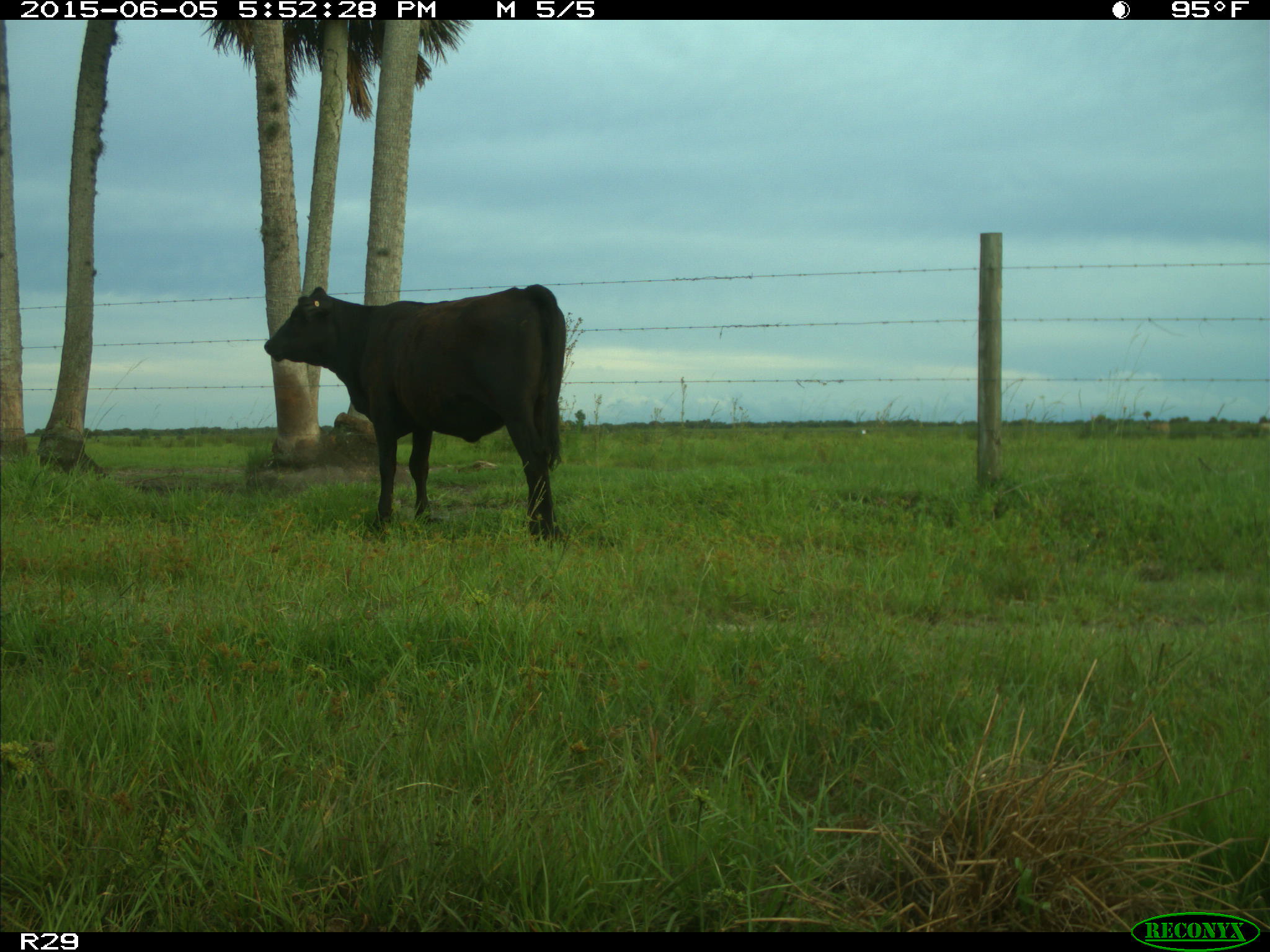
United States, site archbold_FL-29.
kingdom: Animalia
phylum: Chordata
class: Mammalia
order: Artiodactyla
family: Bovidae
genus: Bos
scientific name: Bos taurus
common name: domestic cow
Bos taurus (domestic cow).